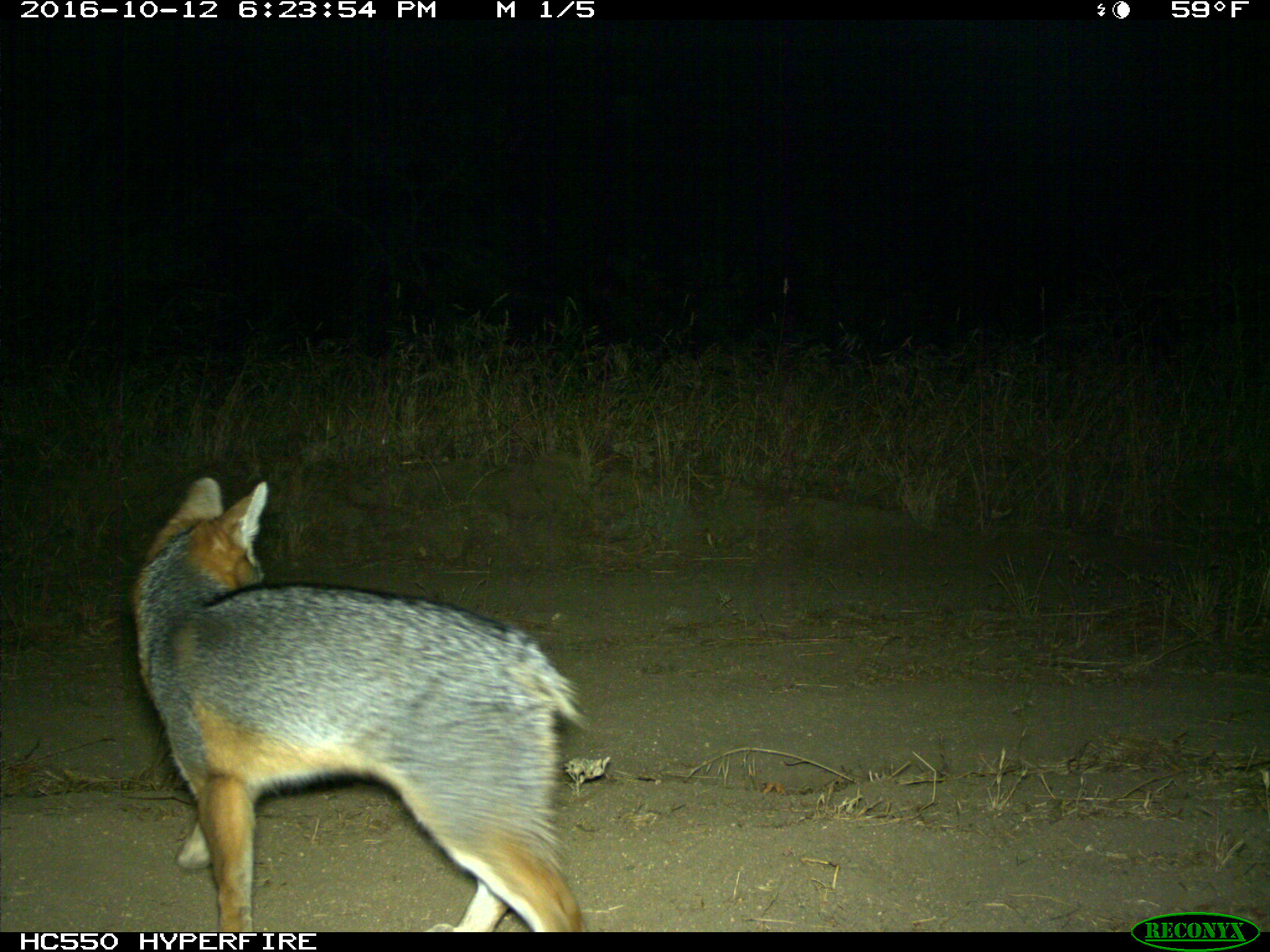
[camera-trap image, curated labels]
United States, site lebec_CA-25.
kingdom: Animalia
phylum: Chordata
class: Mammalia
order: Carnivora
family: Canidae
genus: Urocyon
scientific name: Urocyon cinereoargenteus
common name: gray fox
Urocyon cinereoargenteus (gray fox).